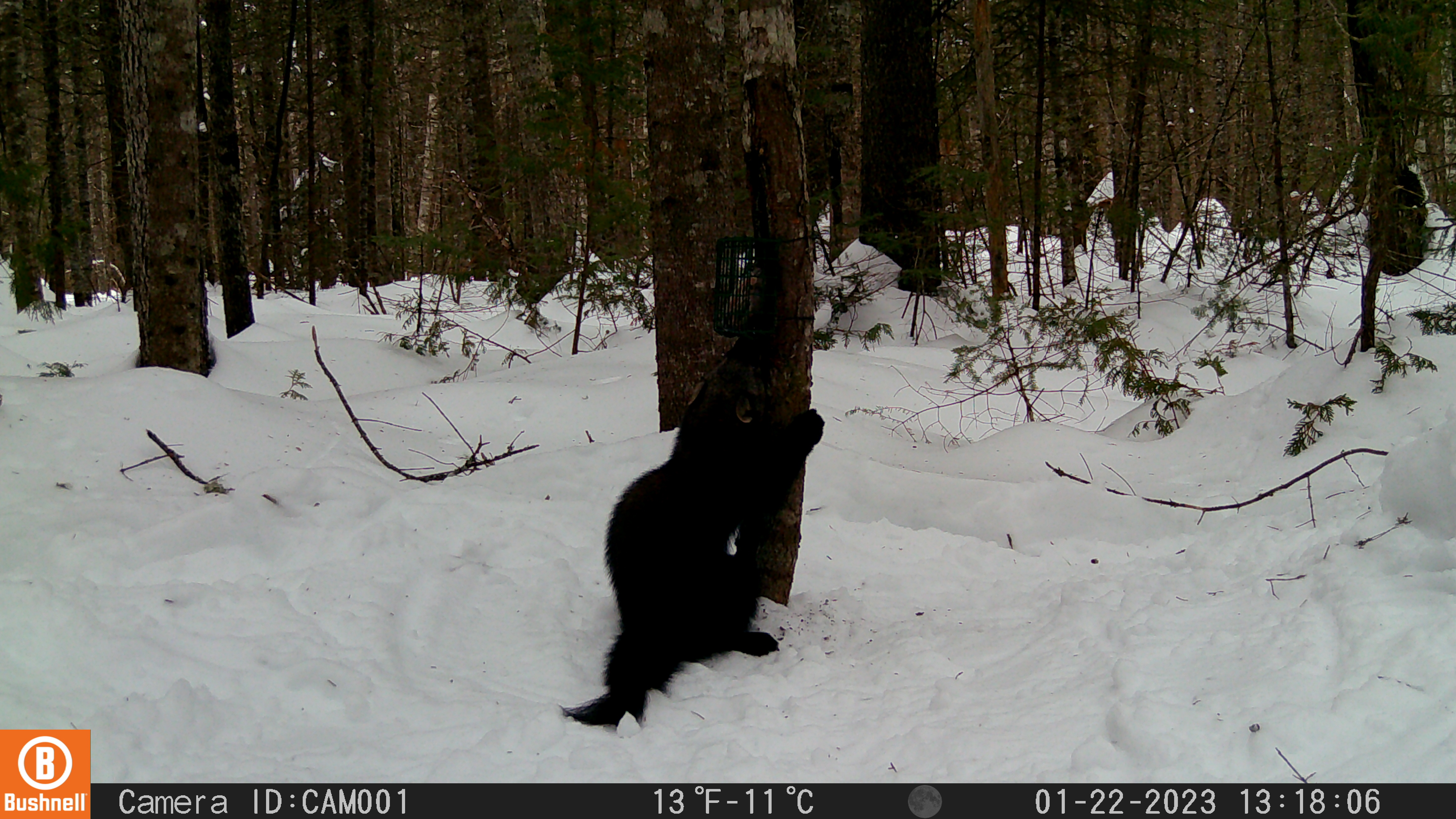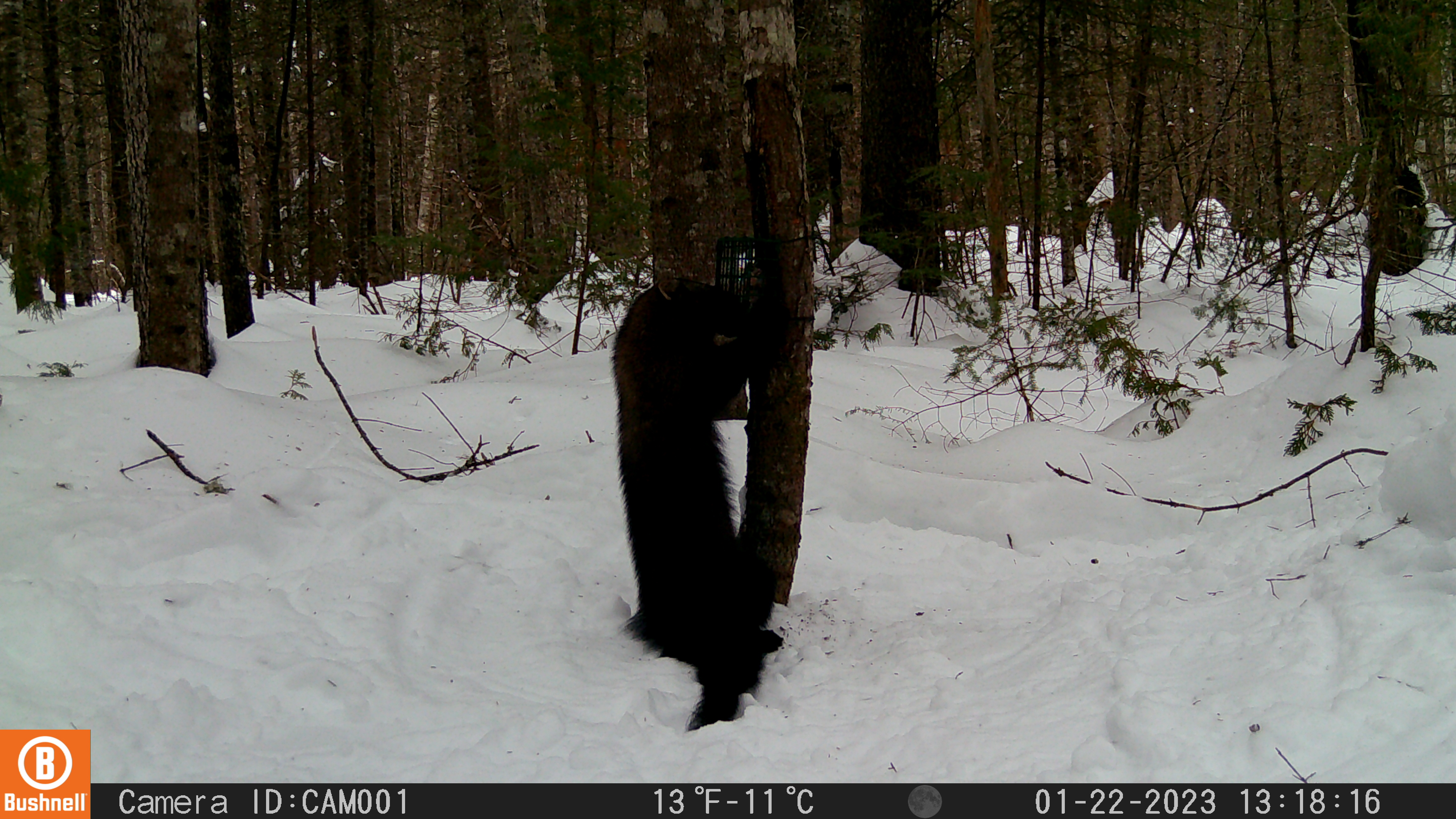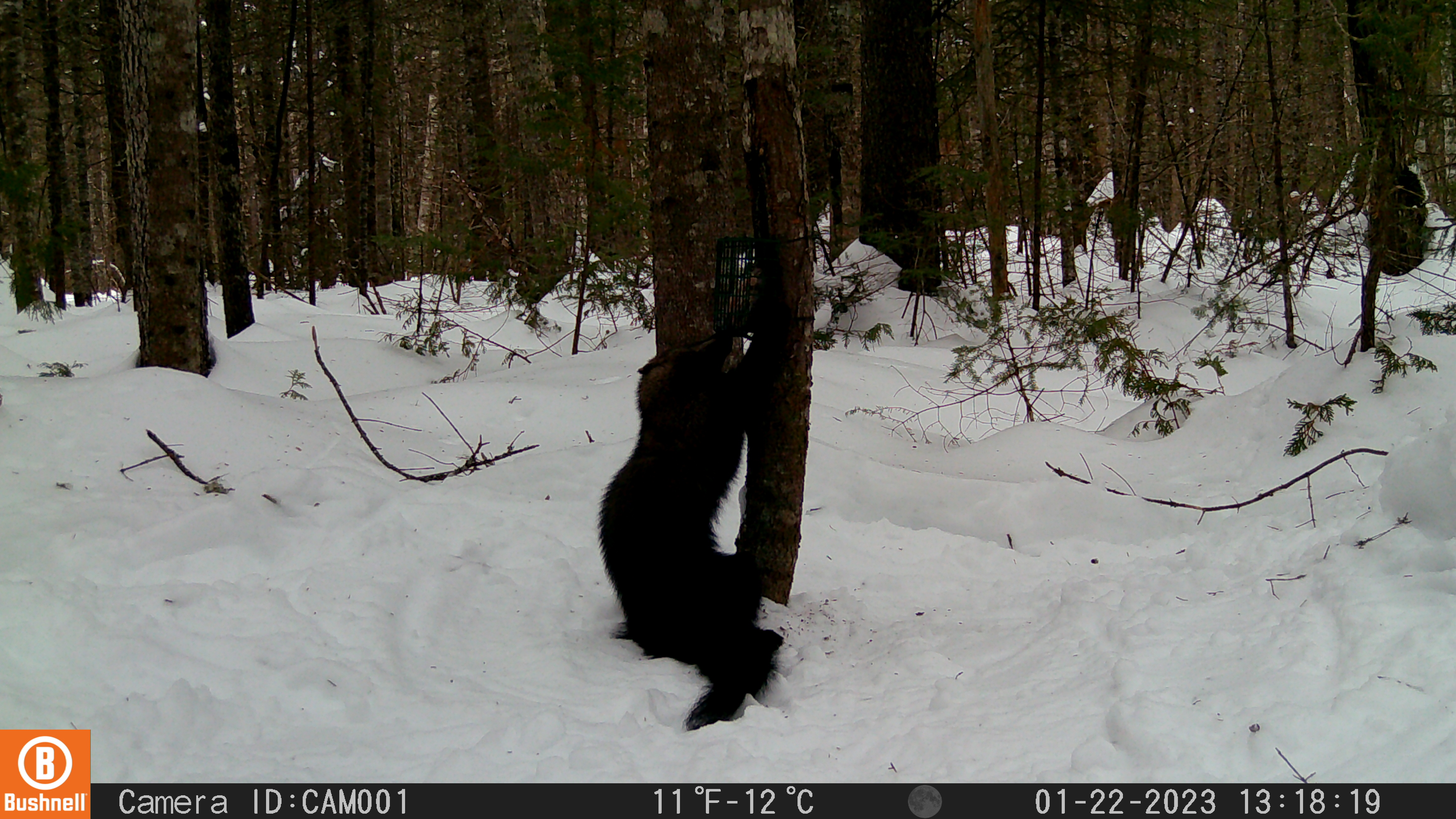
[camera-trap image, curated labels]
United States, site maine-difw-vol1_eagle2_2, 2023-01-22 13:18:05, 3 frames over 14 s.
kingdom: Animalia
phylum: Chordata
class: Mammalia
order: Carnivora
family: Mustelidae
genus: Pekania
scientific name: Pekania pennanti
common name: fisher